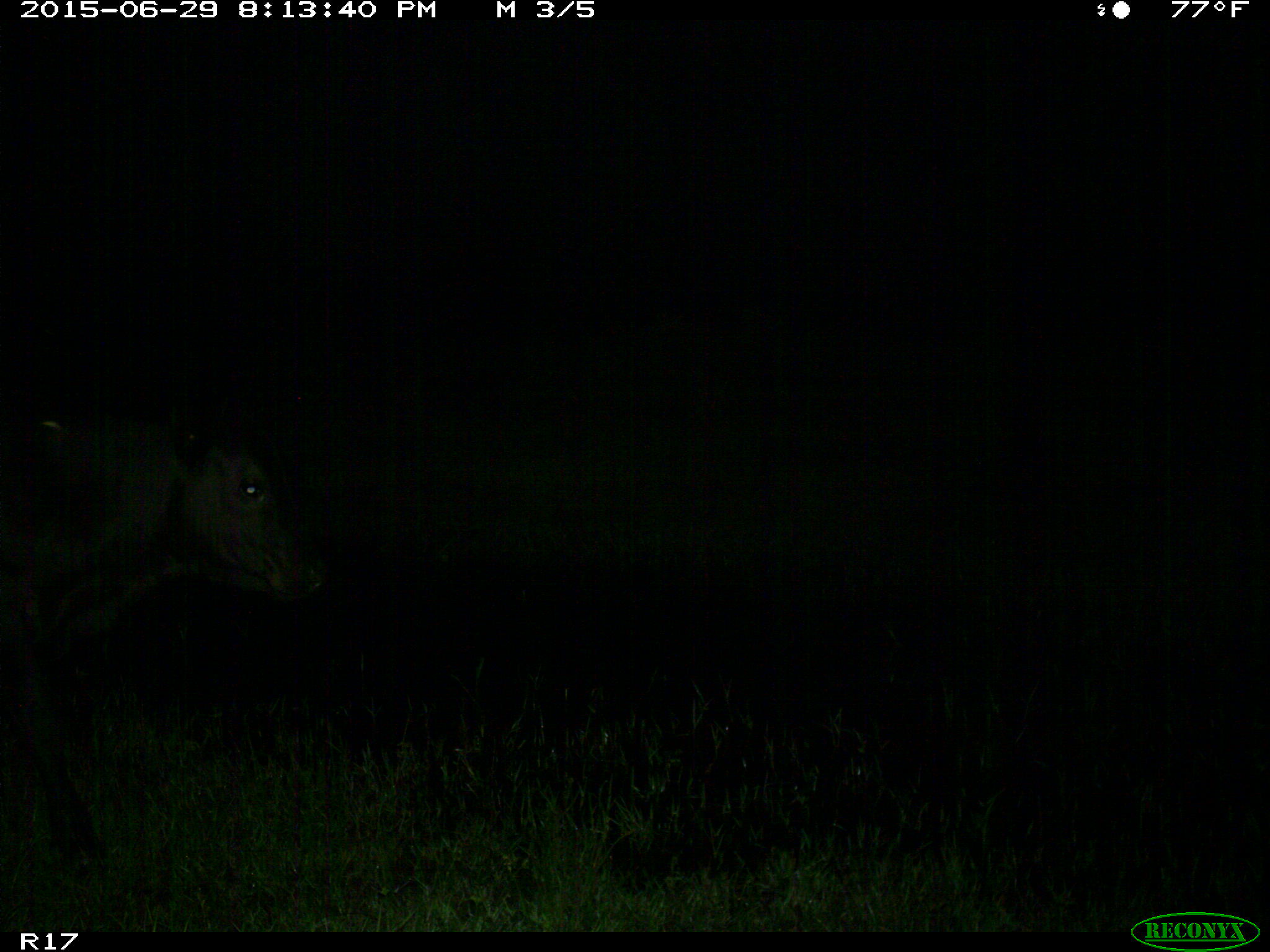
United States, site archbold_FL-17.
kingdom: Animalia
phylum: Chordata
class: Mammalia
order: Artiodactyla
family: Bovidae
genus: Bos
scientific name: Bos taurus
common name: domestic cow